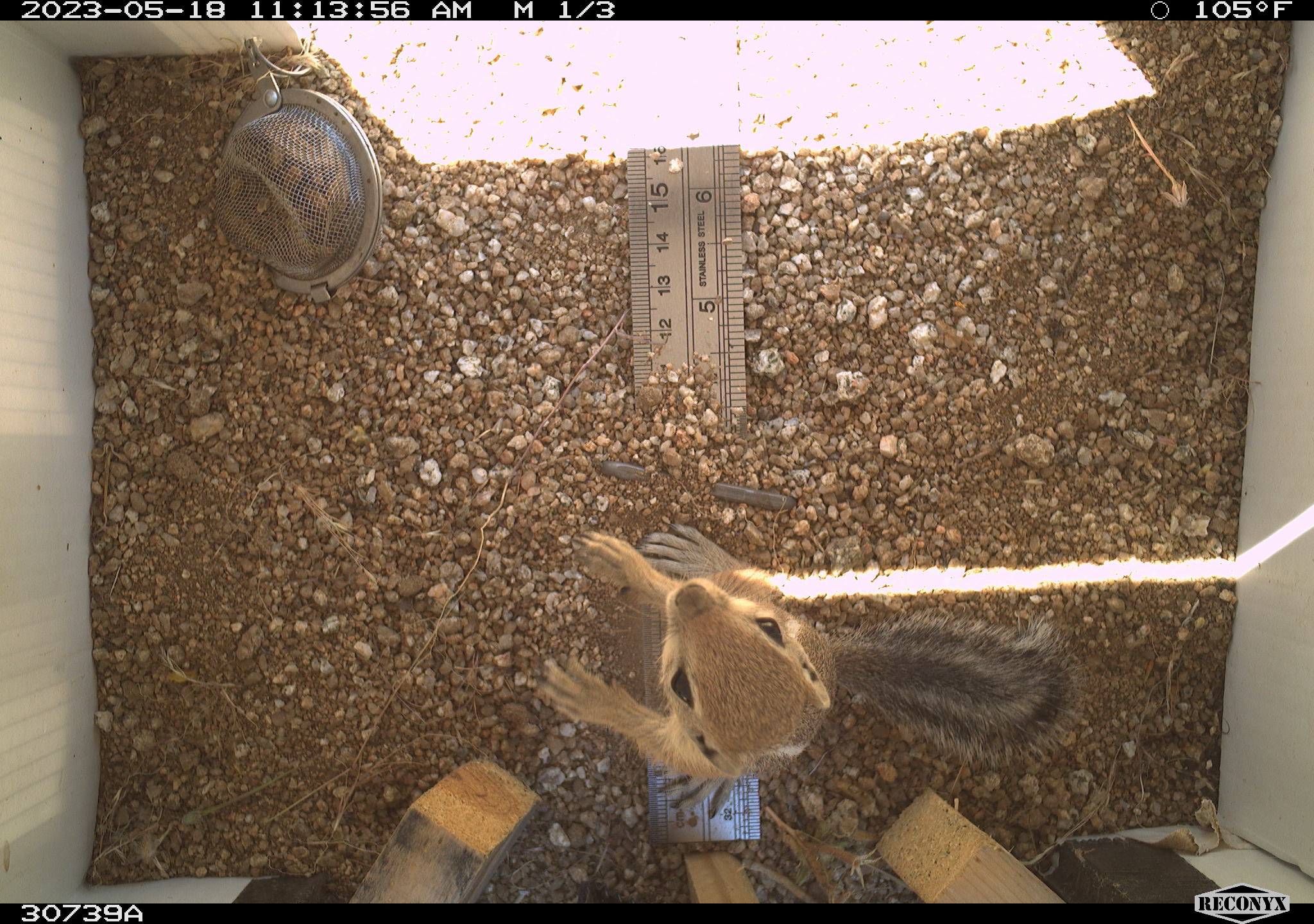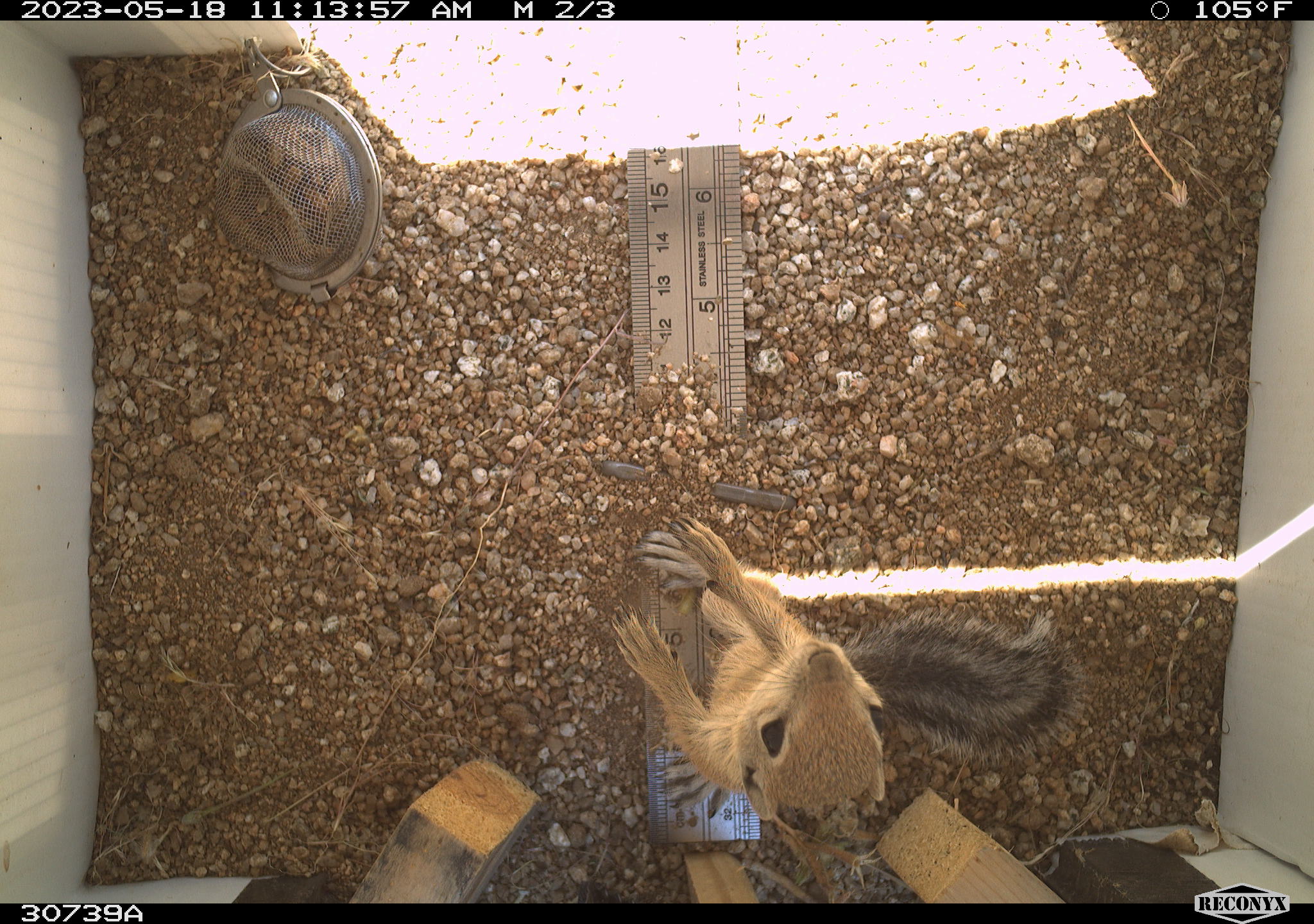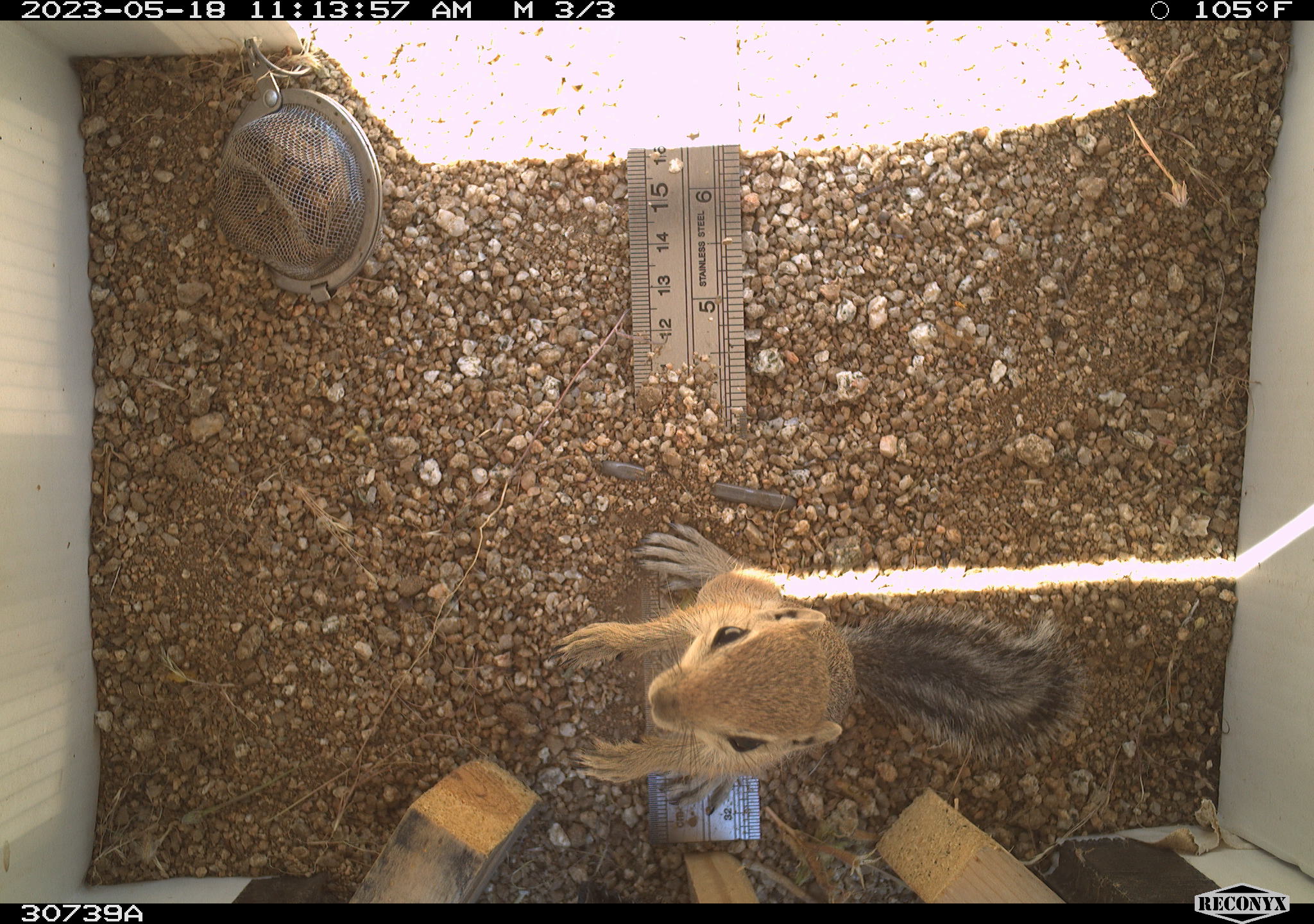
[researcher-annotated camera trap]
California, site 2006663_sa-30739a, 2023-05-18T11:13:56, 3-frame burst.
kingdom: Animalia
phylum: Chordata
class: Mammalia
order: Rodentia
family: Sciuridae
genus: Ammospermophilus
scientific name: Ammospermophilus leucurus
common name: white-tailed antelope squirrel